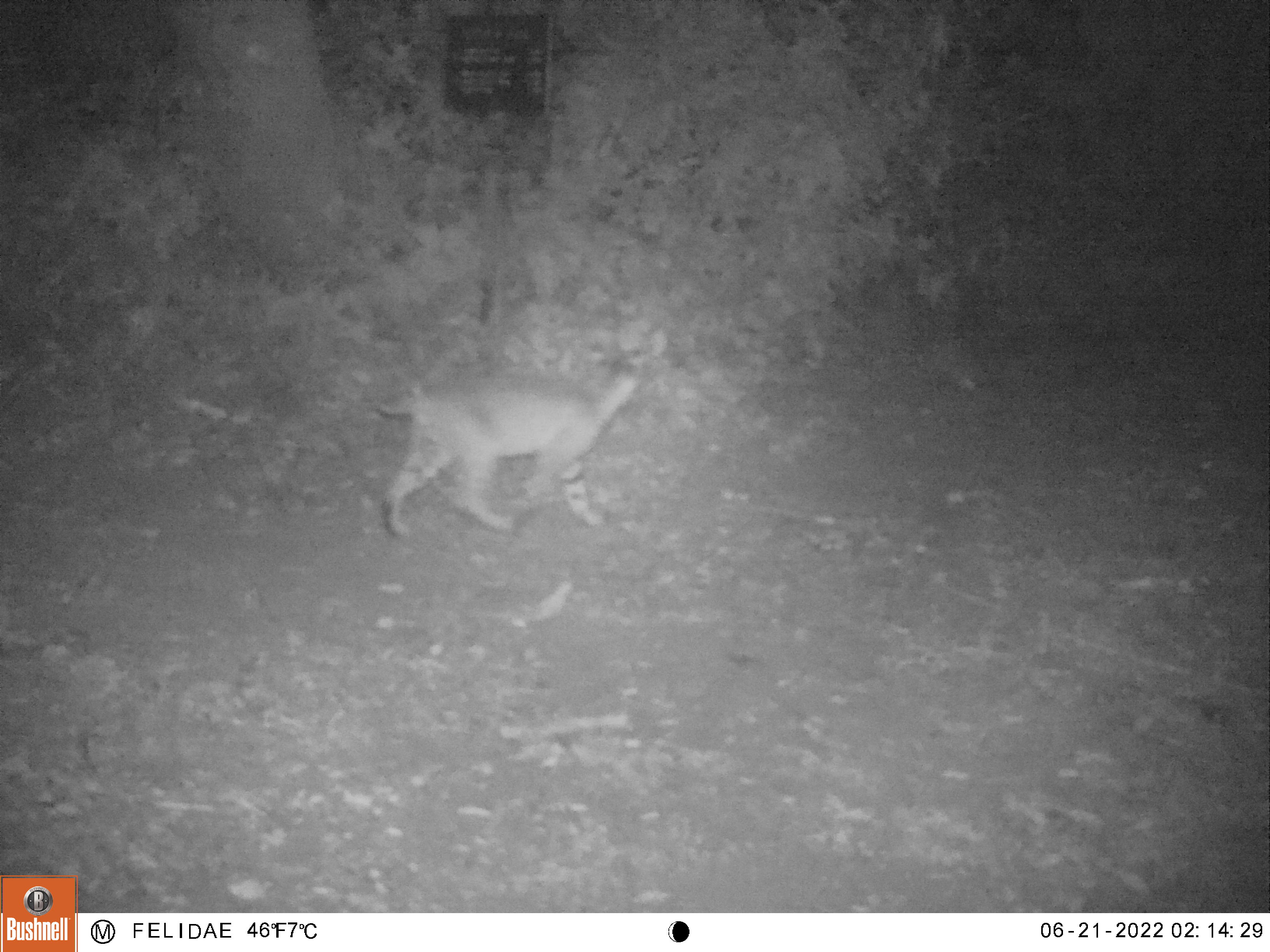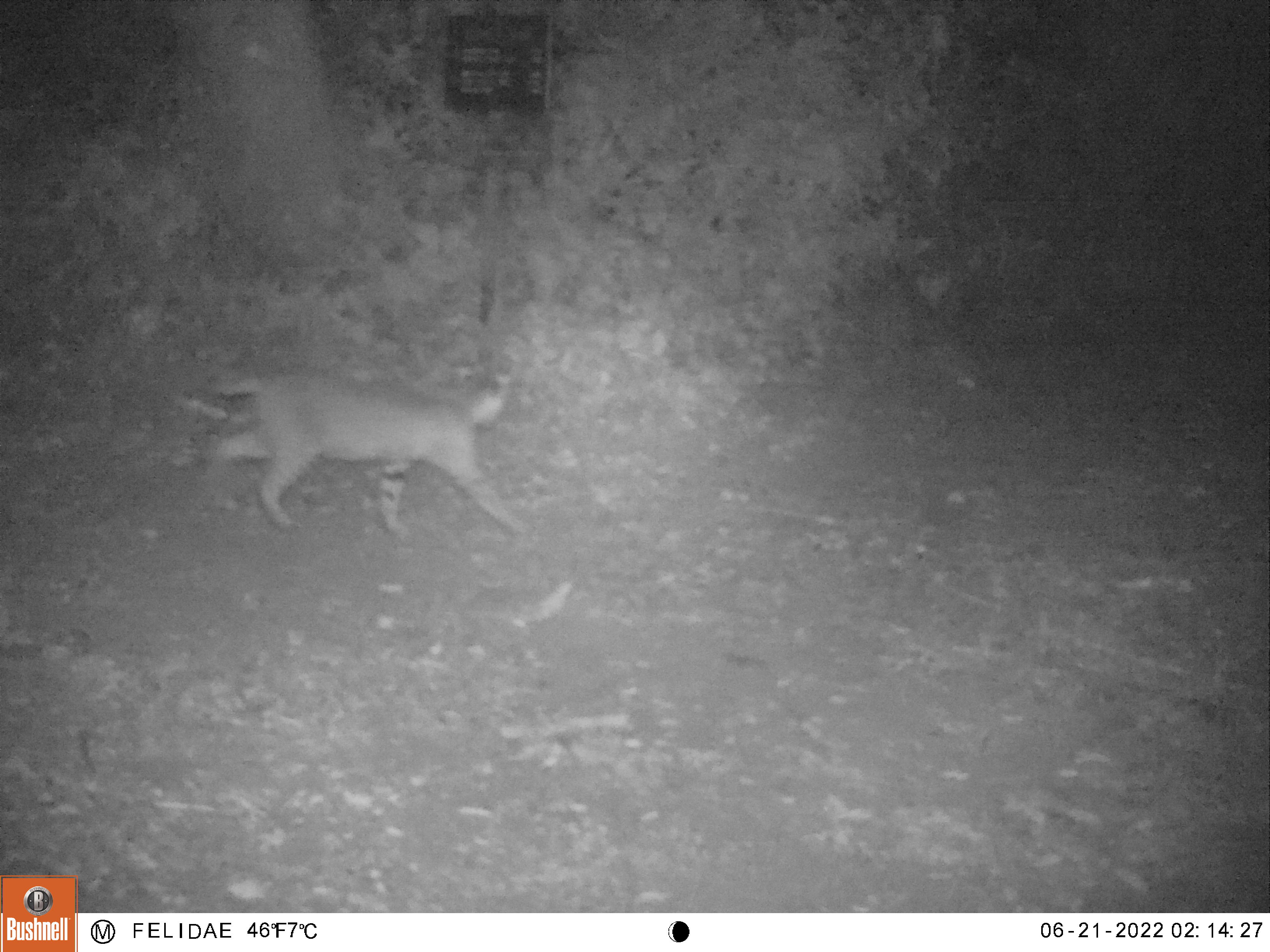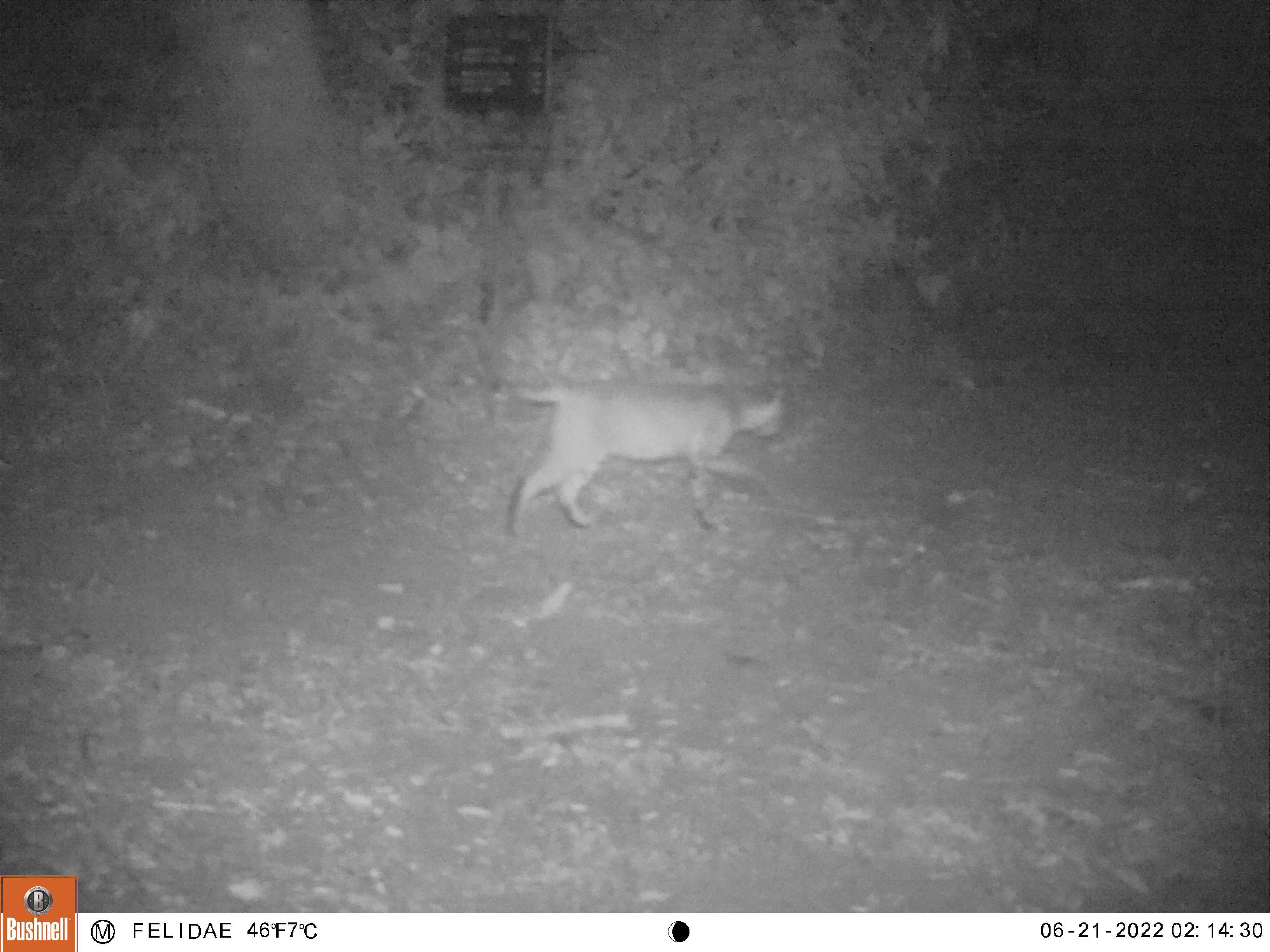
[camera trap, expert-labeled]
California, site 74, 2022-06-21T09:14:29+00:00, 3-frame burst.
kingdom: Animalia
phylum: Chordata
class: Mammalia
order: Carnivora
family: Felidae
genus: Lynx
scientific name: Lynx rufus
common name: bobcat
Bobcat (Lynx rufus).